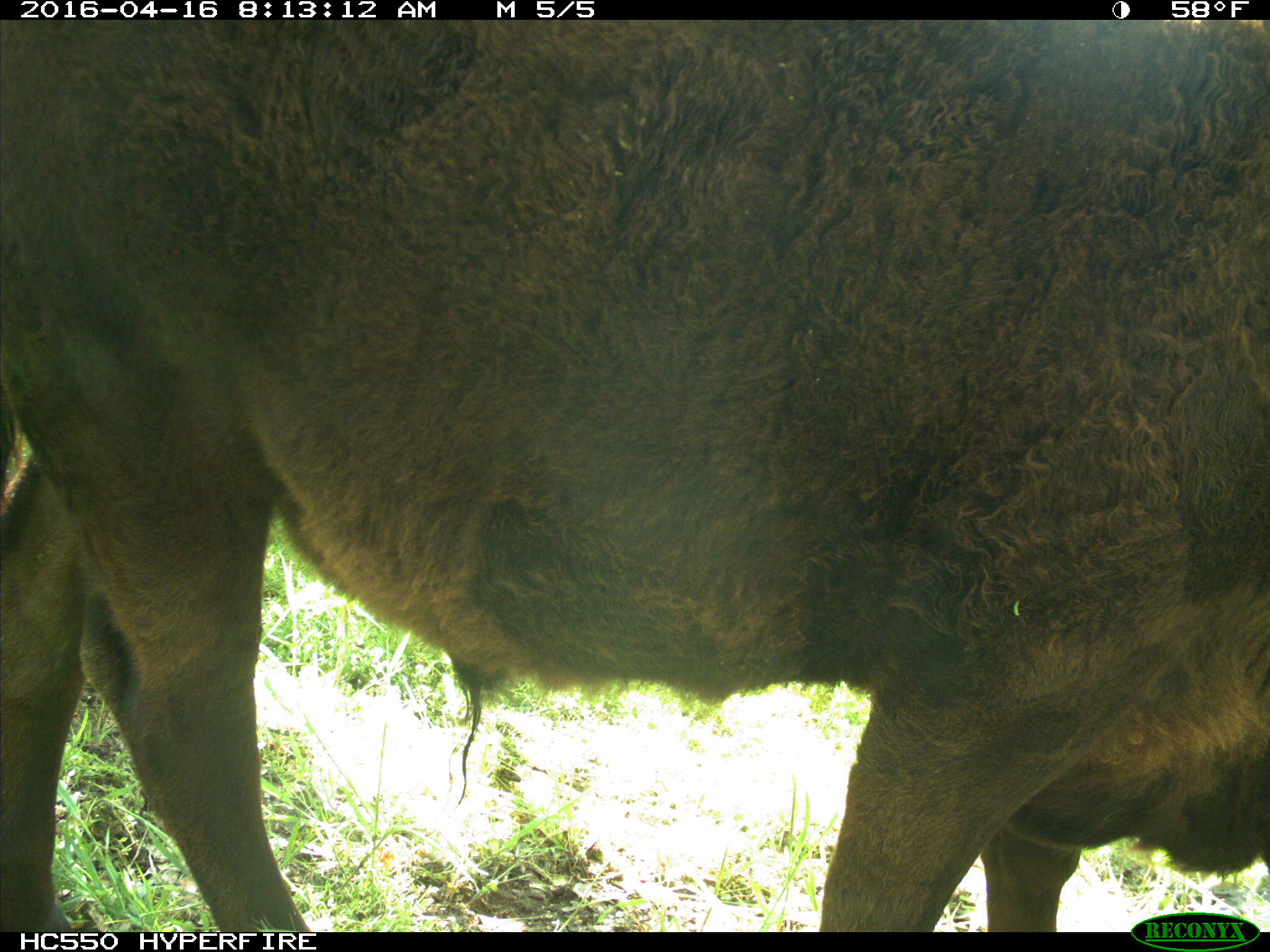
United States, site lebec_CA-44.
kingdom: Animalia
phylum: Chordata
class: Mammalia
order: Artiodactyla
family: Bovidae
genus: Bos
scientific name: Bos taurus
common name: domestic cow